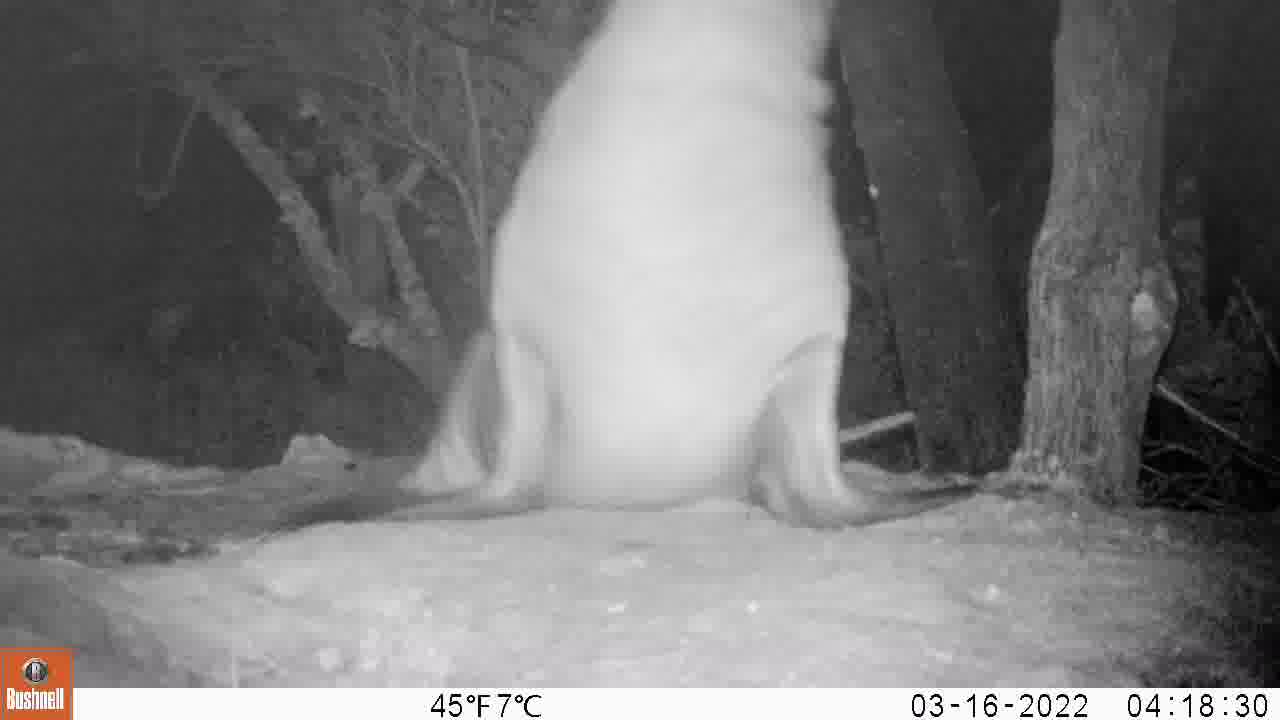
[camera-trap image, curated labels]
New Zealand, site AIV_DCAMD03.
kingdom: Animalia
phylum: Chordata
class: Mammalia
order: Carnivora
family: Otariidae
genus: Phocarctos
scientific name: Phocarctos hookeri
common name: new zealand sea lion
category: sealion